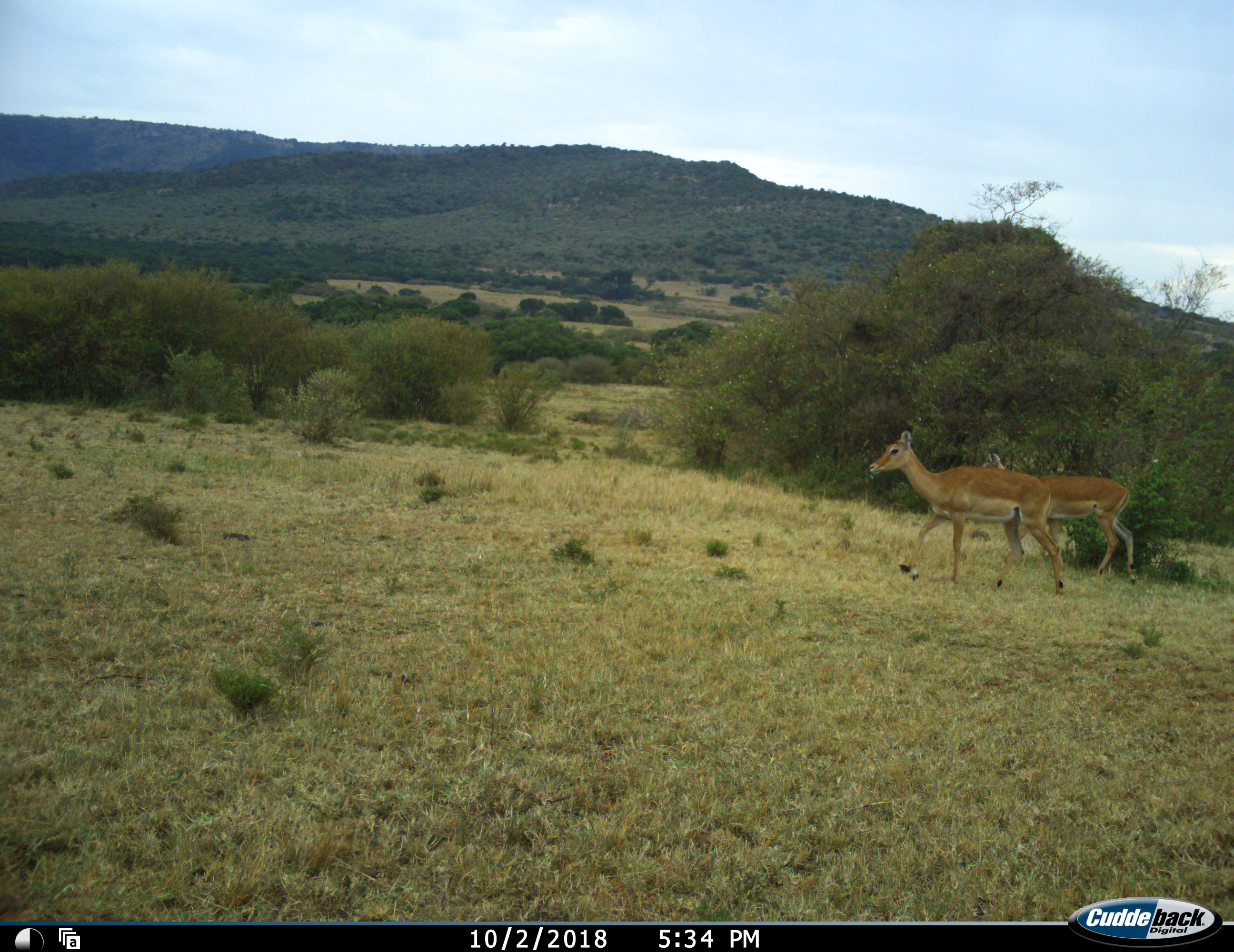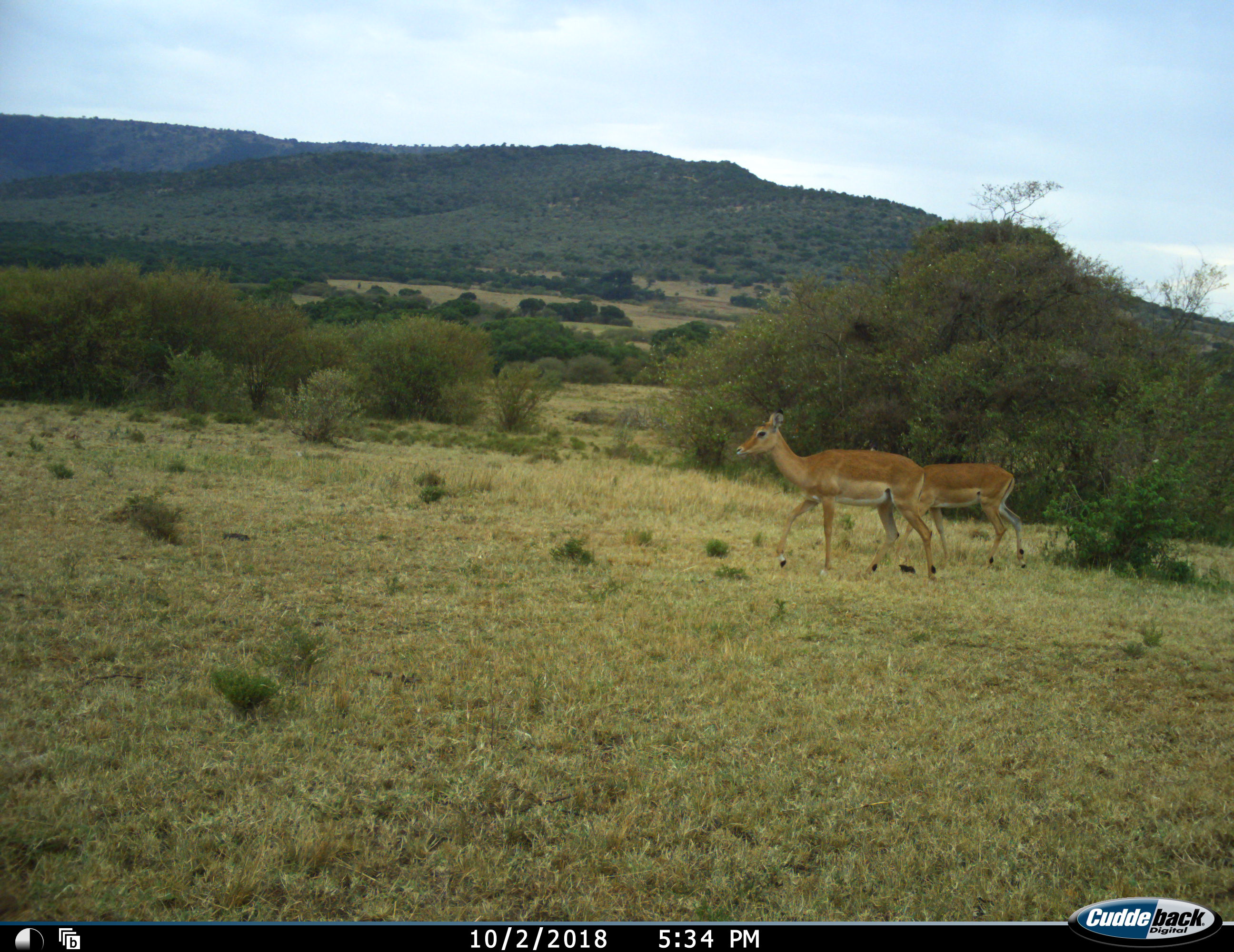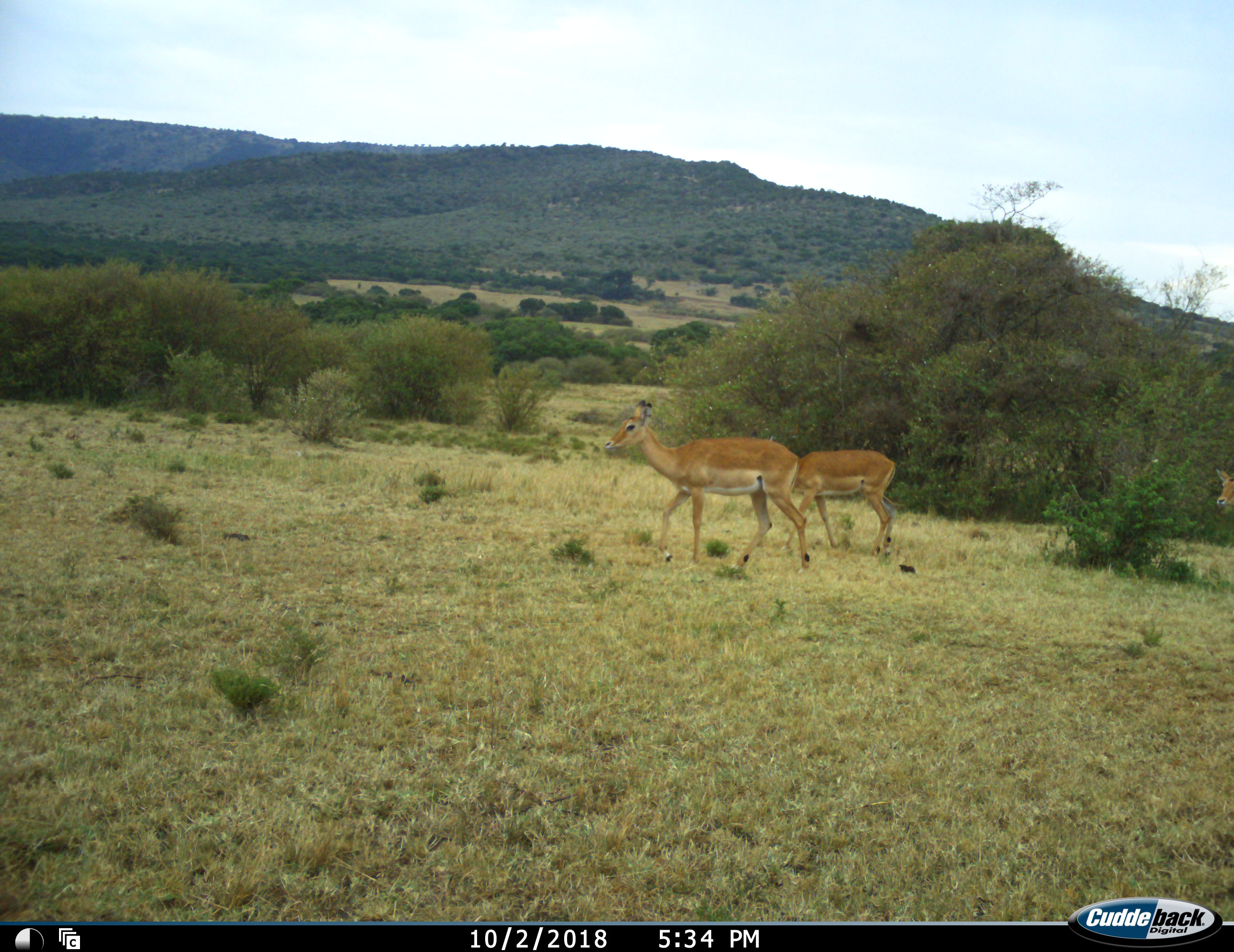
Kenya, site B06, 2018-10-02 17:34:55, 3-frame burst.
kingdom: Animalia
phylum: Chordata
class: Mammalia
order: Artiodactyla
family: Bovidae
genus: Aepyceros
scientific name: Aepyceros melampus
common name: impala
Impala (Aepyceros melampus), count 3. Behavior (volunteer vote fractions): standing 0%, resting 0%, moving 100%, interacting 0%. Young present (vote fraction): 0%. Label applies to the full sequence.